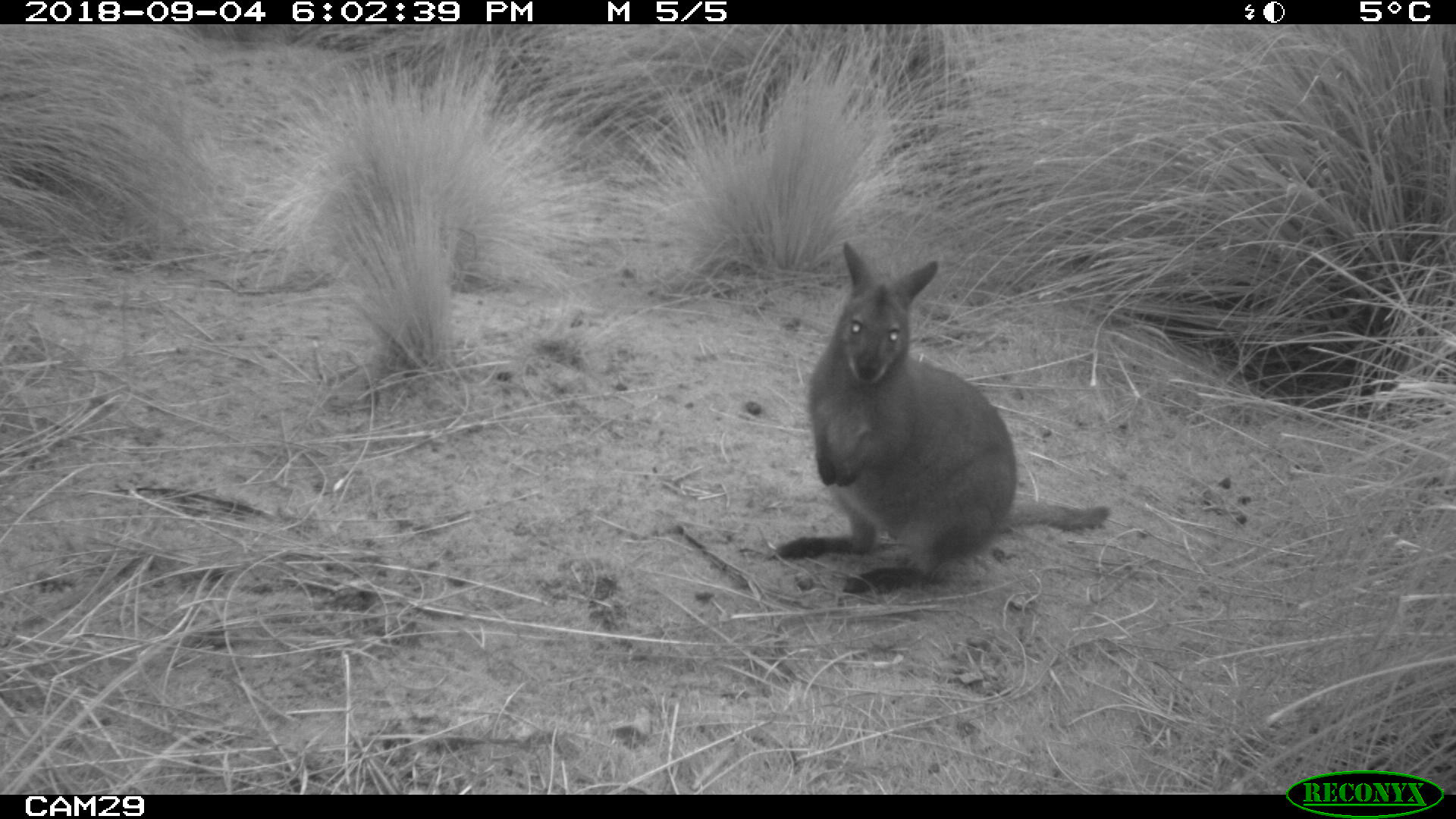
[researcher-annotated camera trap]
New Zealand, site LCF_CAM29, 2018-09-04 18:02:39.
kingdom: Animalia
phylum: Chordata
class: Mammalia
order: Diprotodontia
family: Macropodidae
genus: Notamacropus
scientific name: Notamacropus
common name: wallaby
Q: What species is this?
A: Wallaby (Notamacropus).